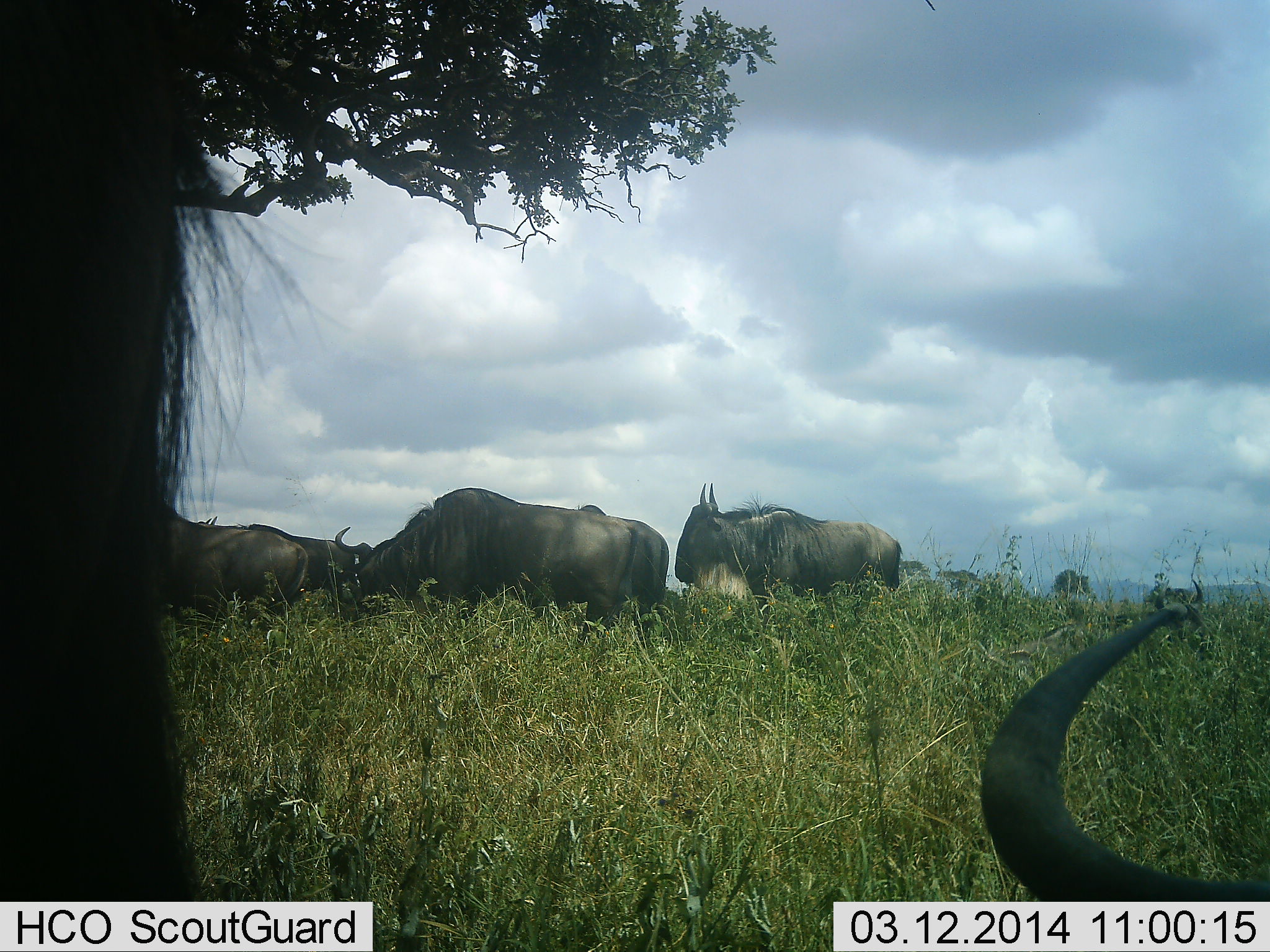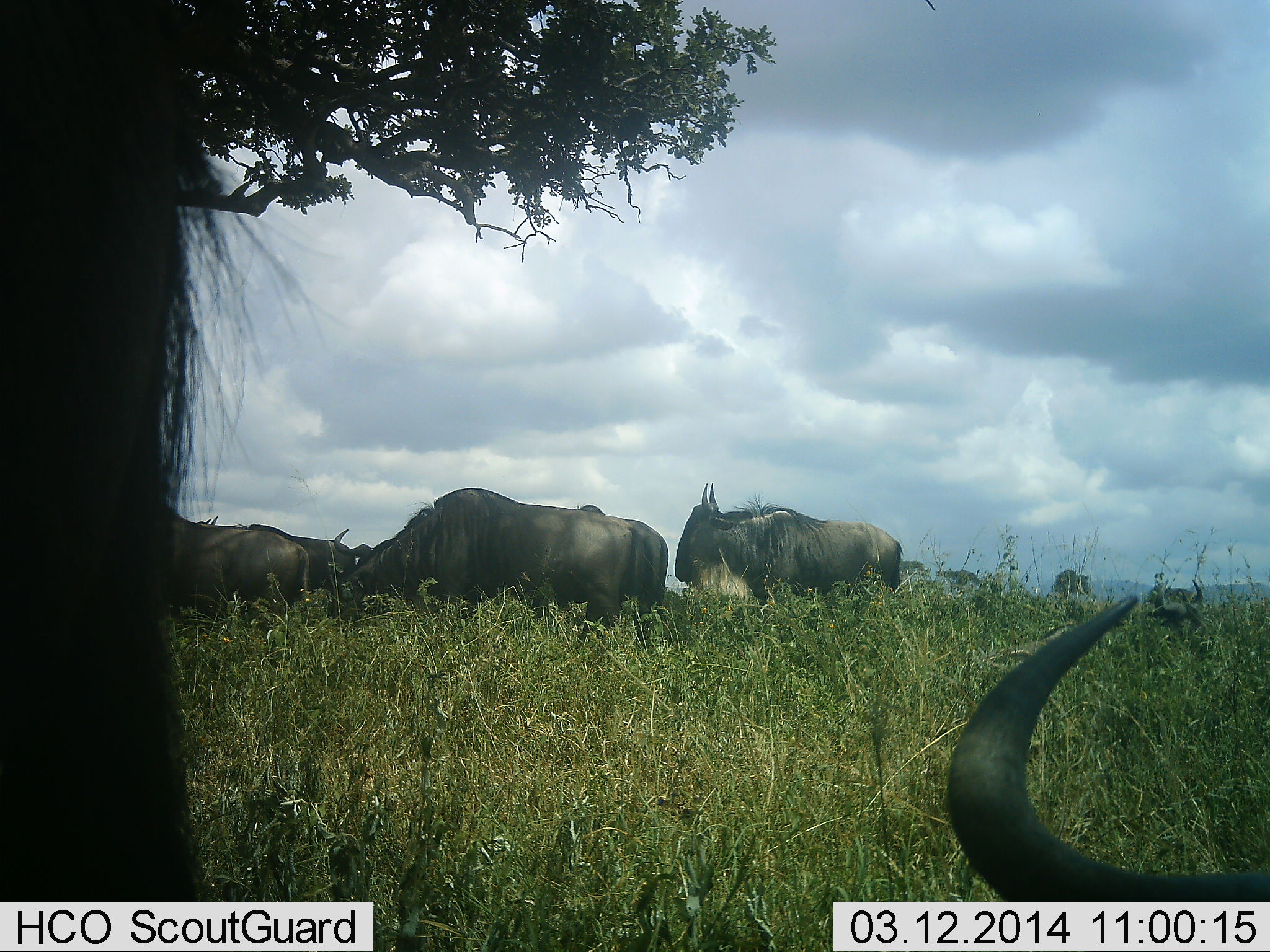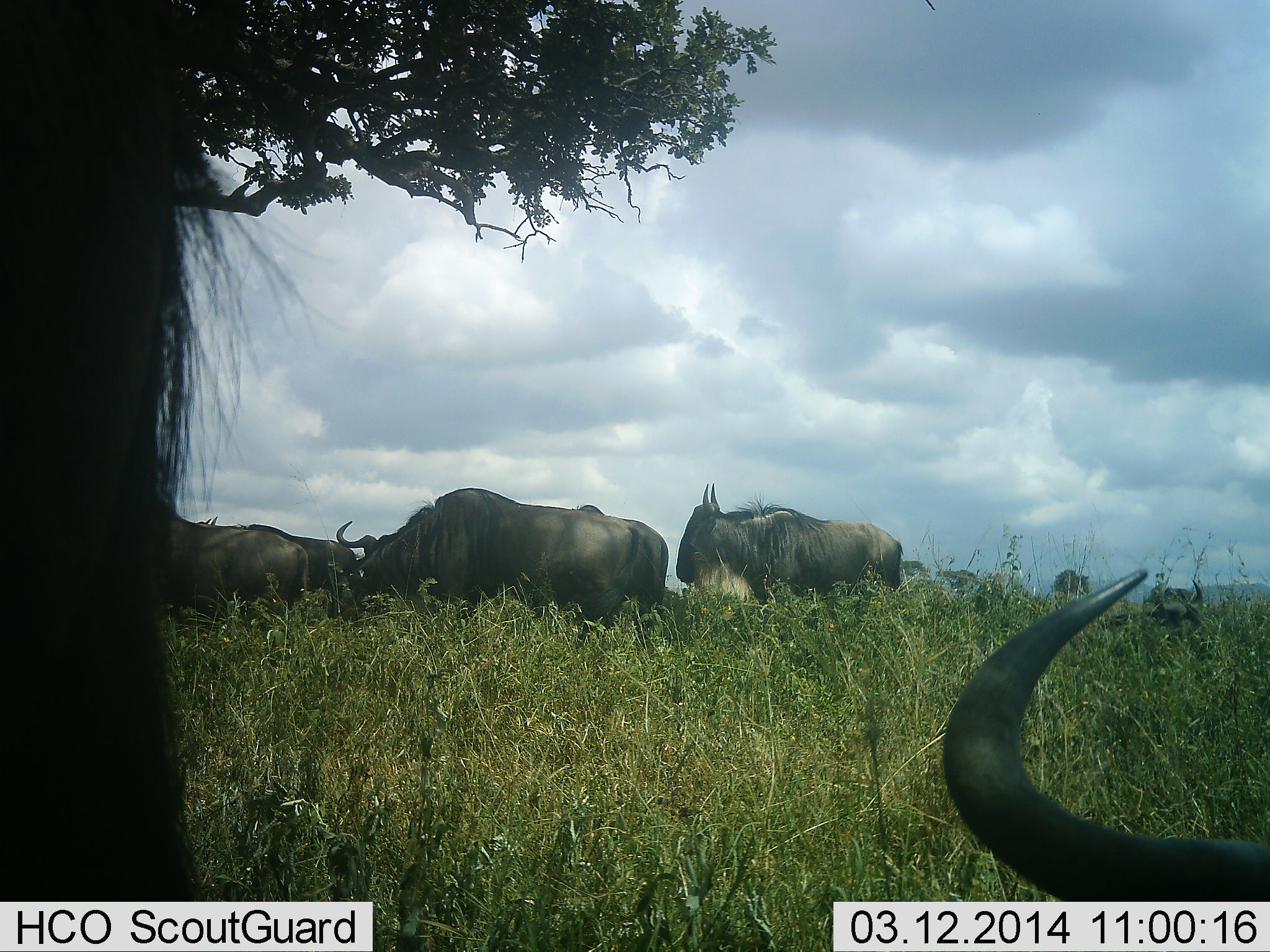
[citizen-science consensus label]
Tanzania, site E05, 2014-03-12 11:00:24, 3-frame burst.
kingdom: Animalia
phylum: Chordata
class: Mammalia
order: Artiodactyla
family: Bovidae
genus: Connochaetes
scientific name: Connochaetes taurinus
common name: blue wildebeest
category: wildebeest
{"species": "wildebeest (blue wildebeest) (Connochaetes taurinus)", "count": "7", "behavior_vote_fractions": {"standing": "70%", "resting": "50%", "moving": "10%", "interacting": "0%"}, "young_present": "0%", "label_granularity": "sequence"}